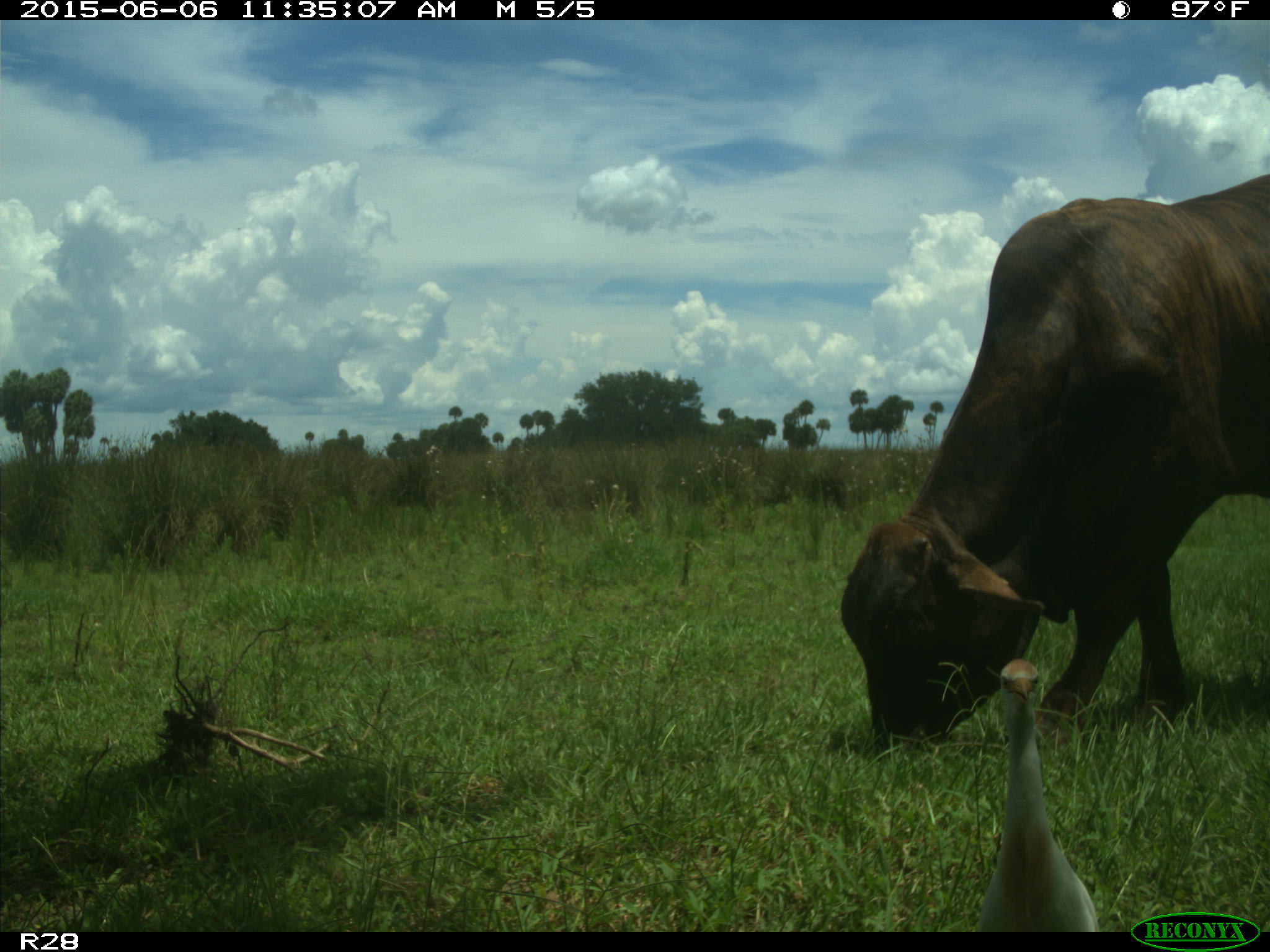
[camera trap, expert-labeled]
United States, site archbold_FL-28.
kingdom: Animalia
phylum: Chordata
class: Mammalia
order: Artiodactyla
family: Bovidae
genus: Bos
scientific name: Bos taurus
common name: domestic cow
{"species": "Bos taurus (domestic cow)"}